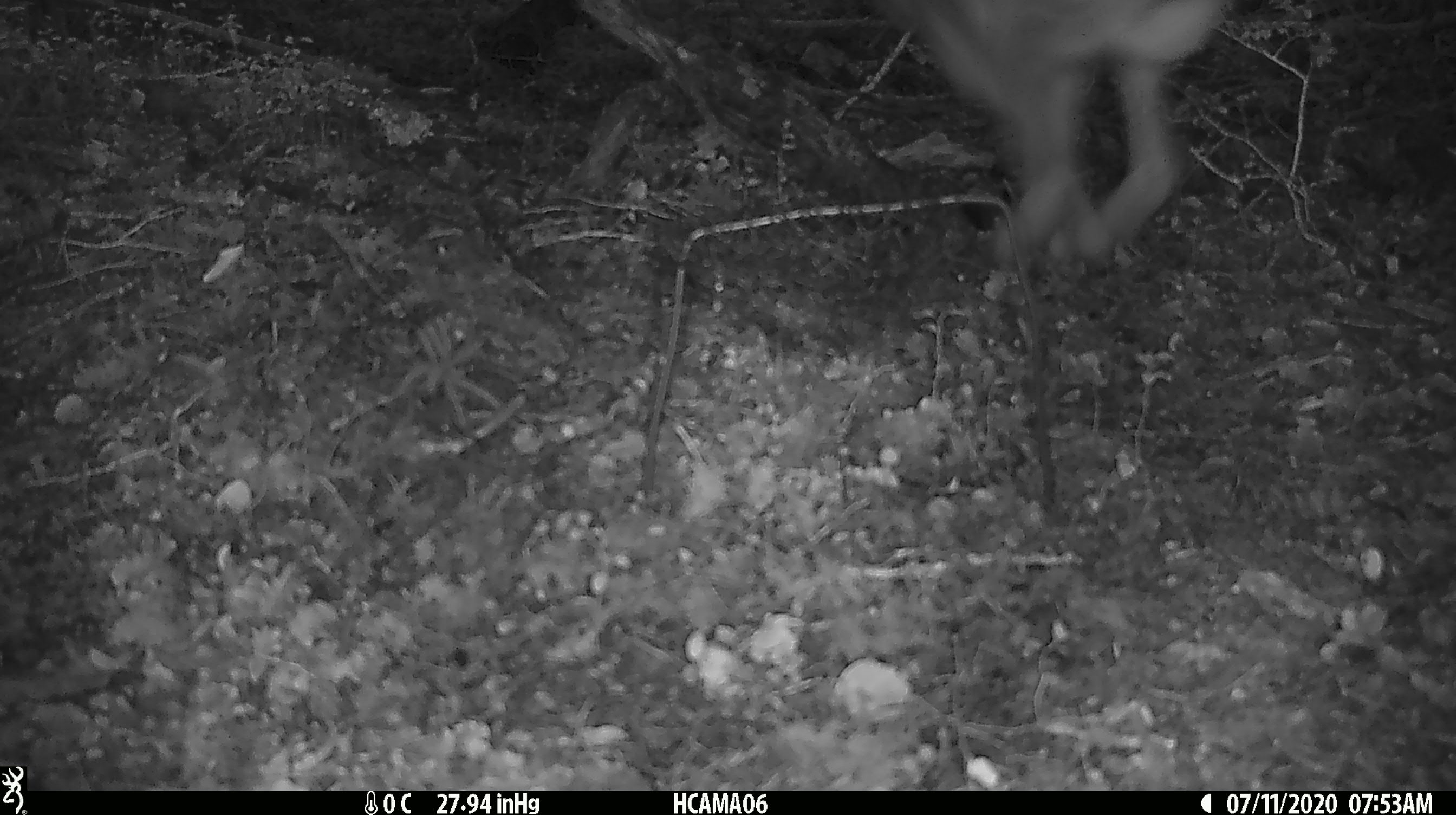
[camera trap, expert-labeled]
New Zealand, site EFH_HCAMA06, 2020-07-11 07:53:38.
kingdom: Animalia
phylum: Chordata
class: Mammalia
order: Lagomorpha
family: Leporidae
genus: Lepus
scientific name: Lepus europaeus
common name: brown hare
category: hare